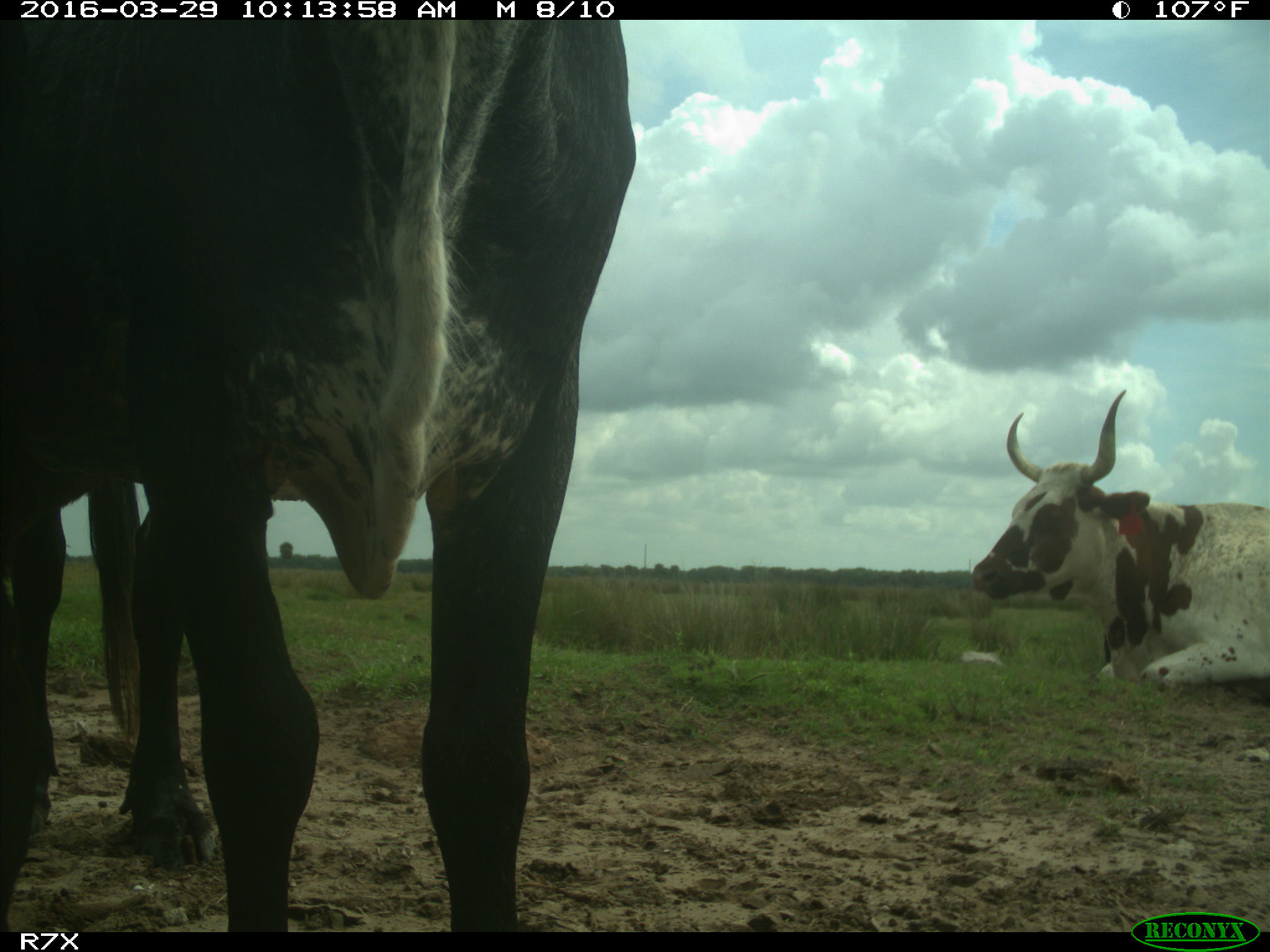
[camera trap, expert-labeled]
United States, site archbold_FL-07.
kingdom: Animalia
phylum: Chordata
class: Mammalia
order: Artiodactyla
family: Bovidae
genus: Bos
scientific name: Bos taurus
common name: domestic cow